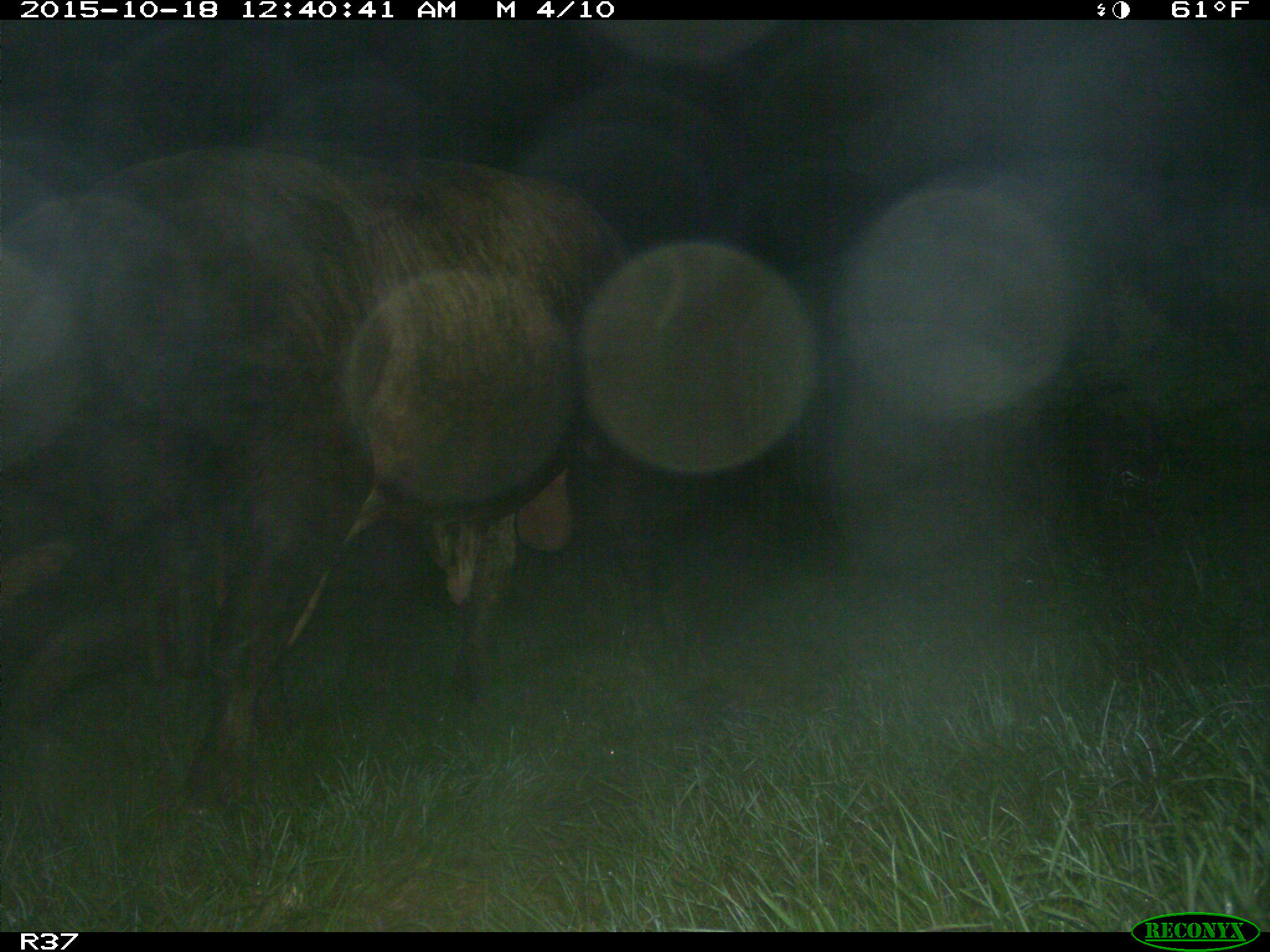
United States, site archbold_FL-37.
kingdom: Animalia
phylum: Chordata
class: Mammalia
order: Artiodactyla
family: Bovidae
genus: Bos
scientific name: Bos taurus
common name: domestic cow